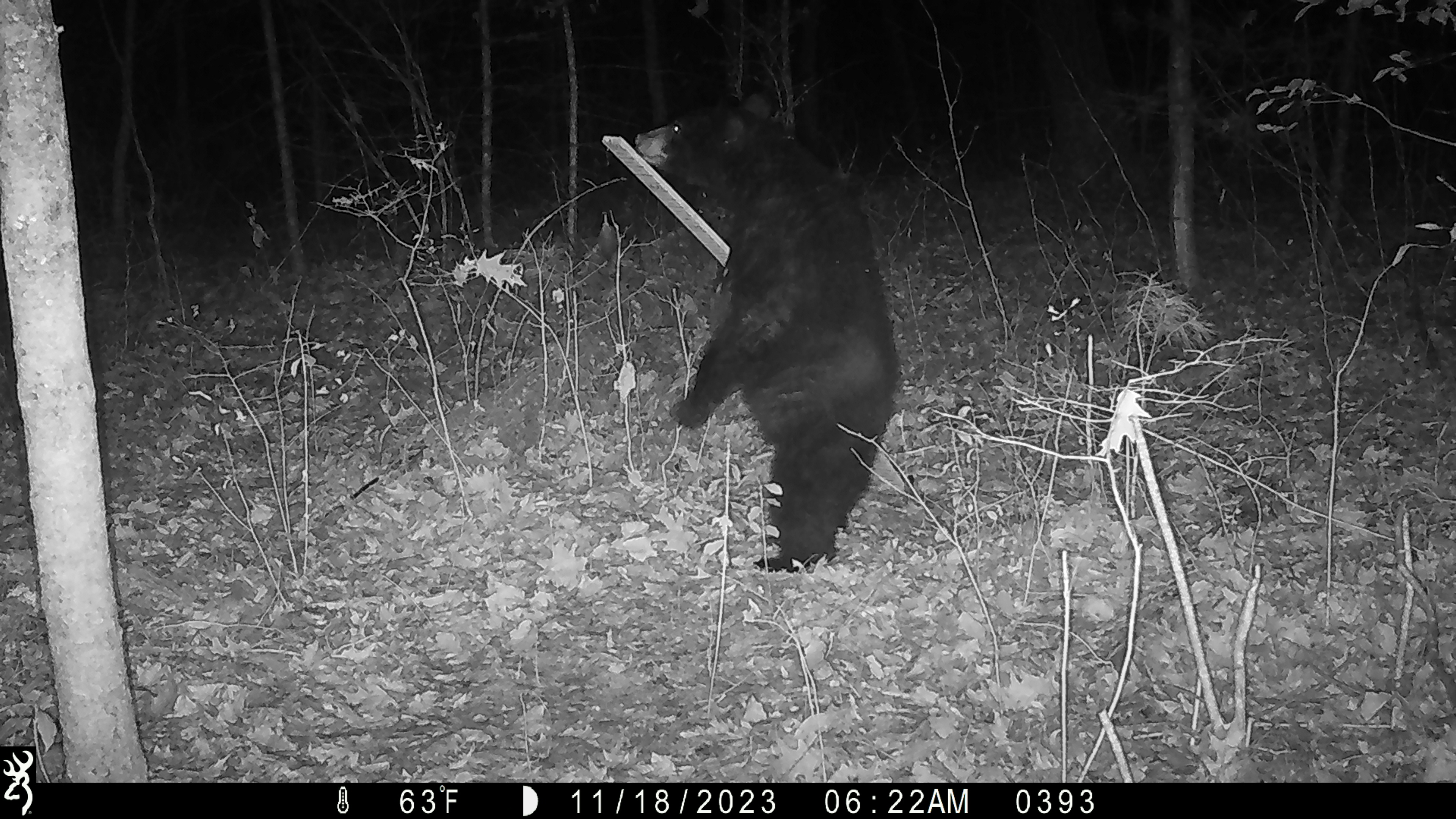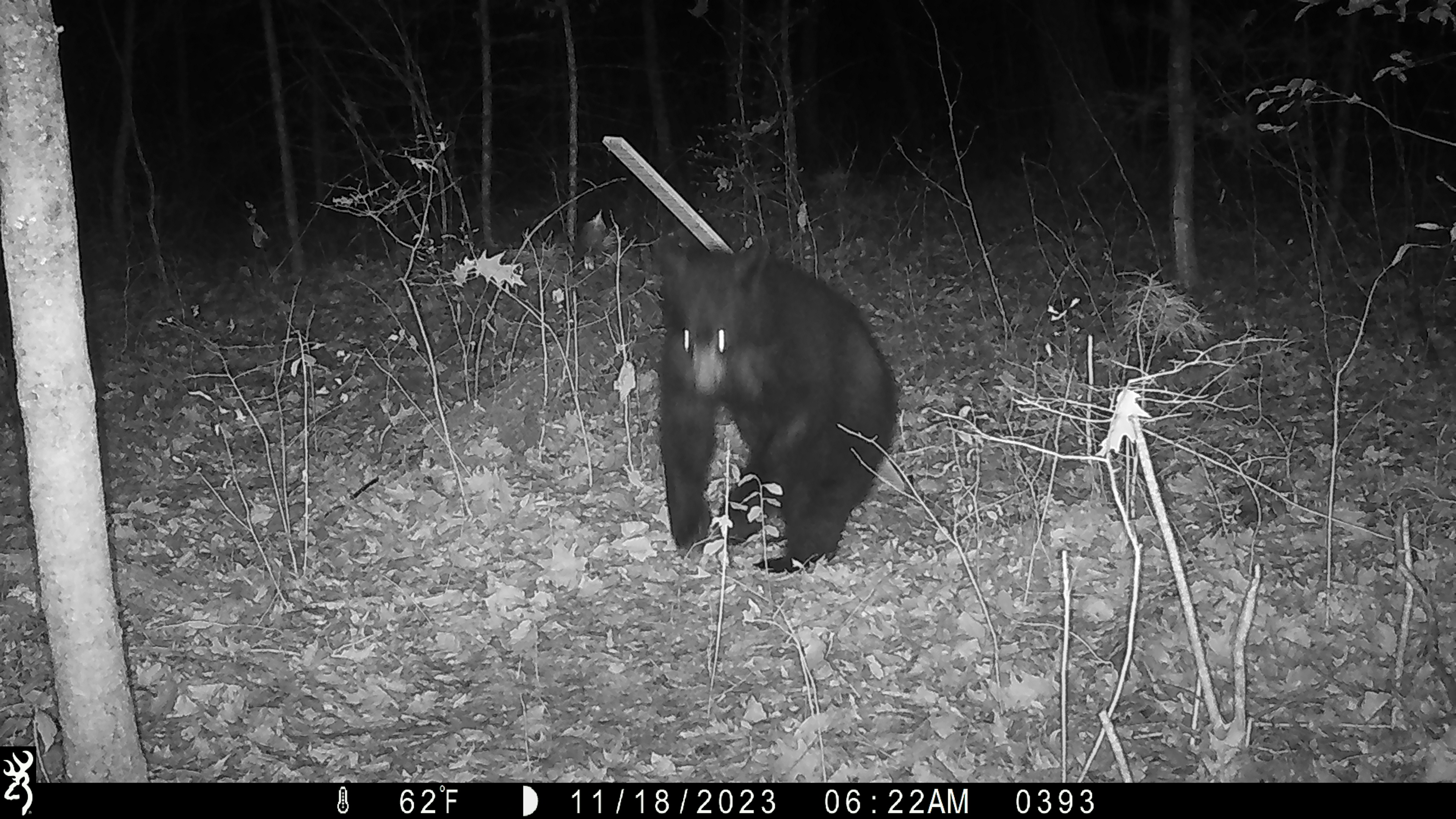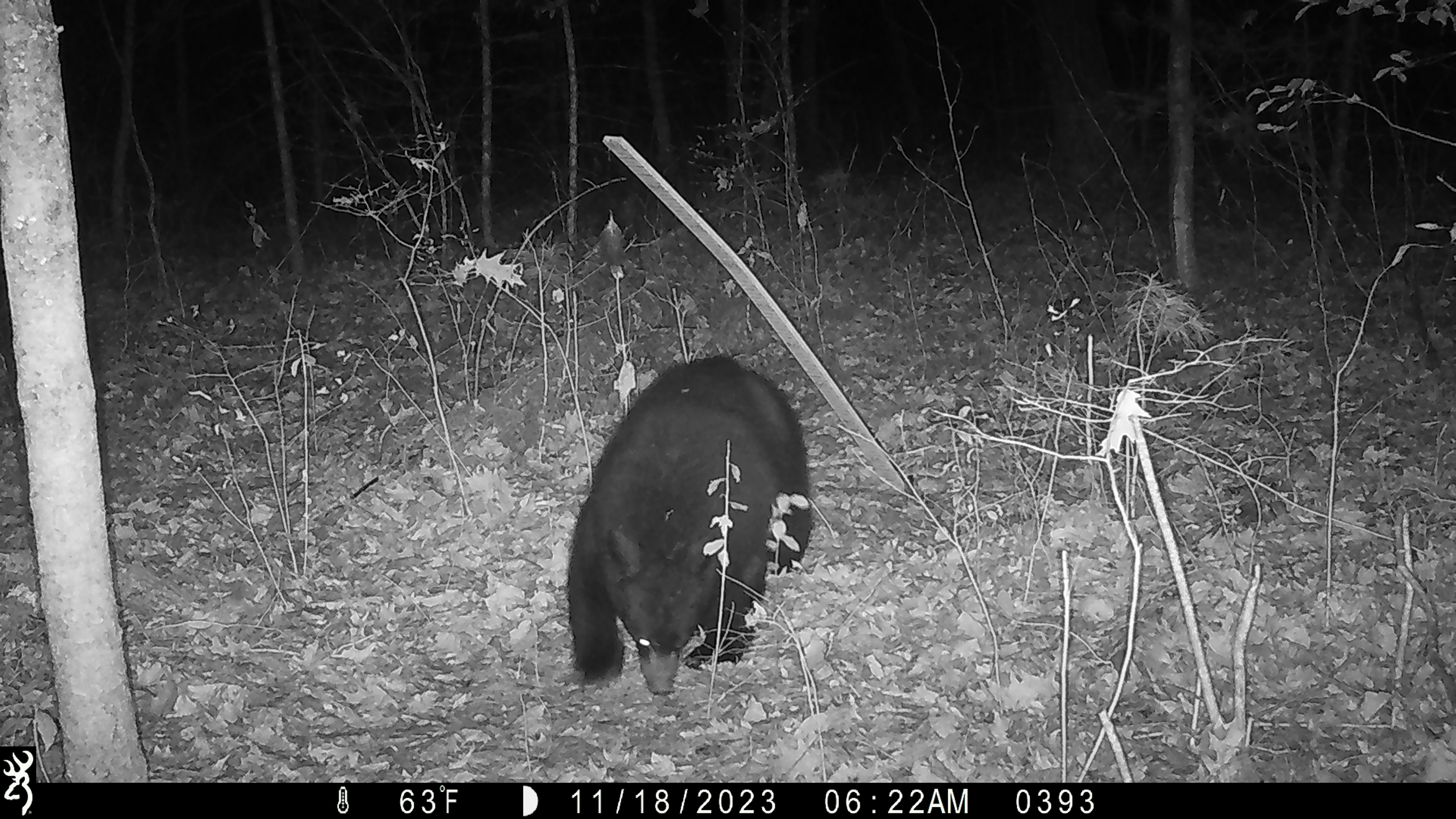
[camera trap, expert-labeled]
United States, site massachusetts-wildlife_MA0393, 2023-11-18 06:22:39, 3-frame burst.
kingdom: Animalia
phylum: Chordata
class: Mammalia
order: Carnivora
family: Ursidae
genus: Ursus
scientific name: Ursus americanus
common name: black bear